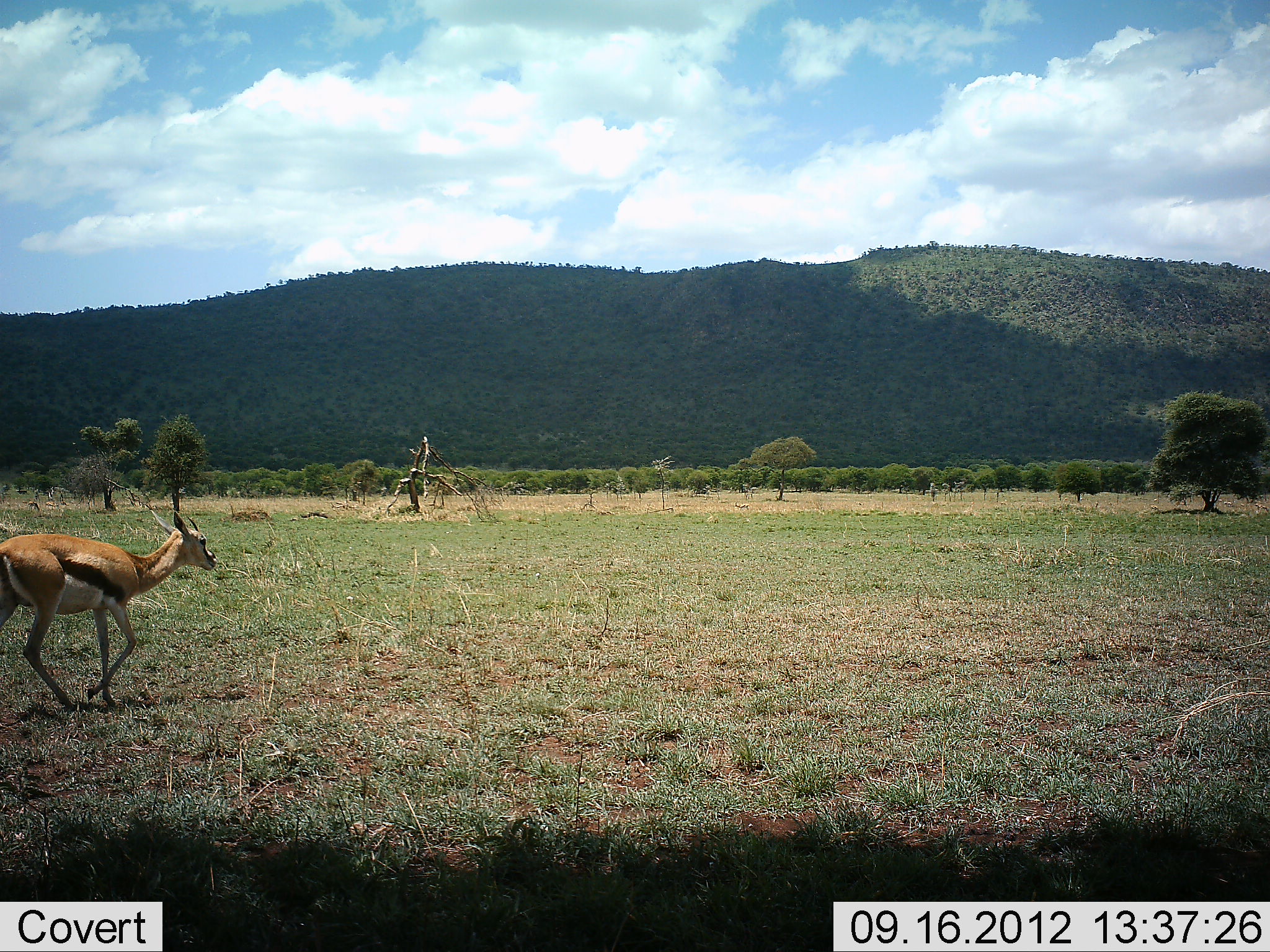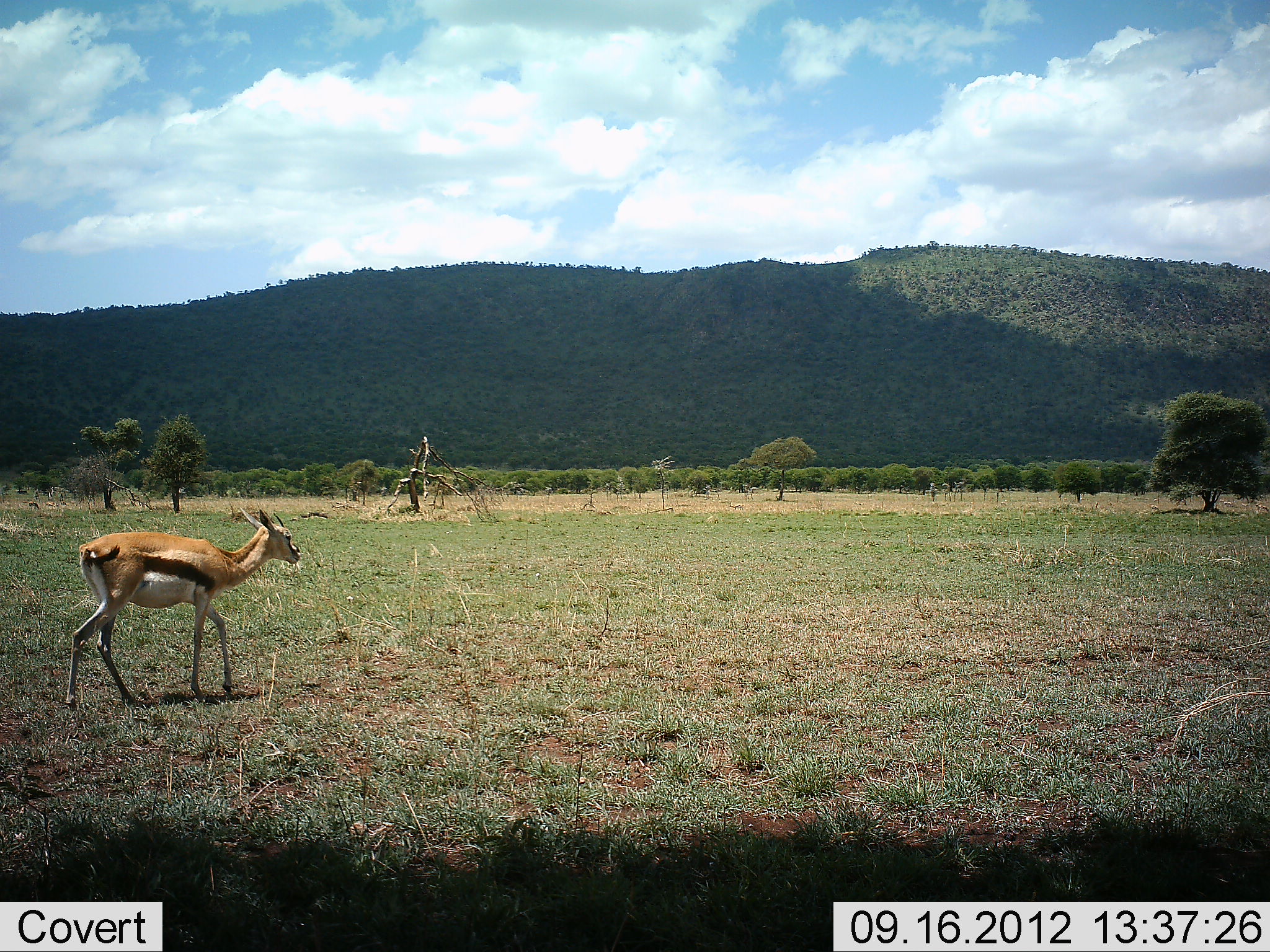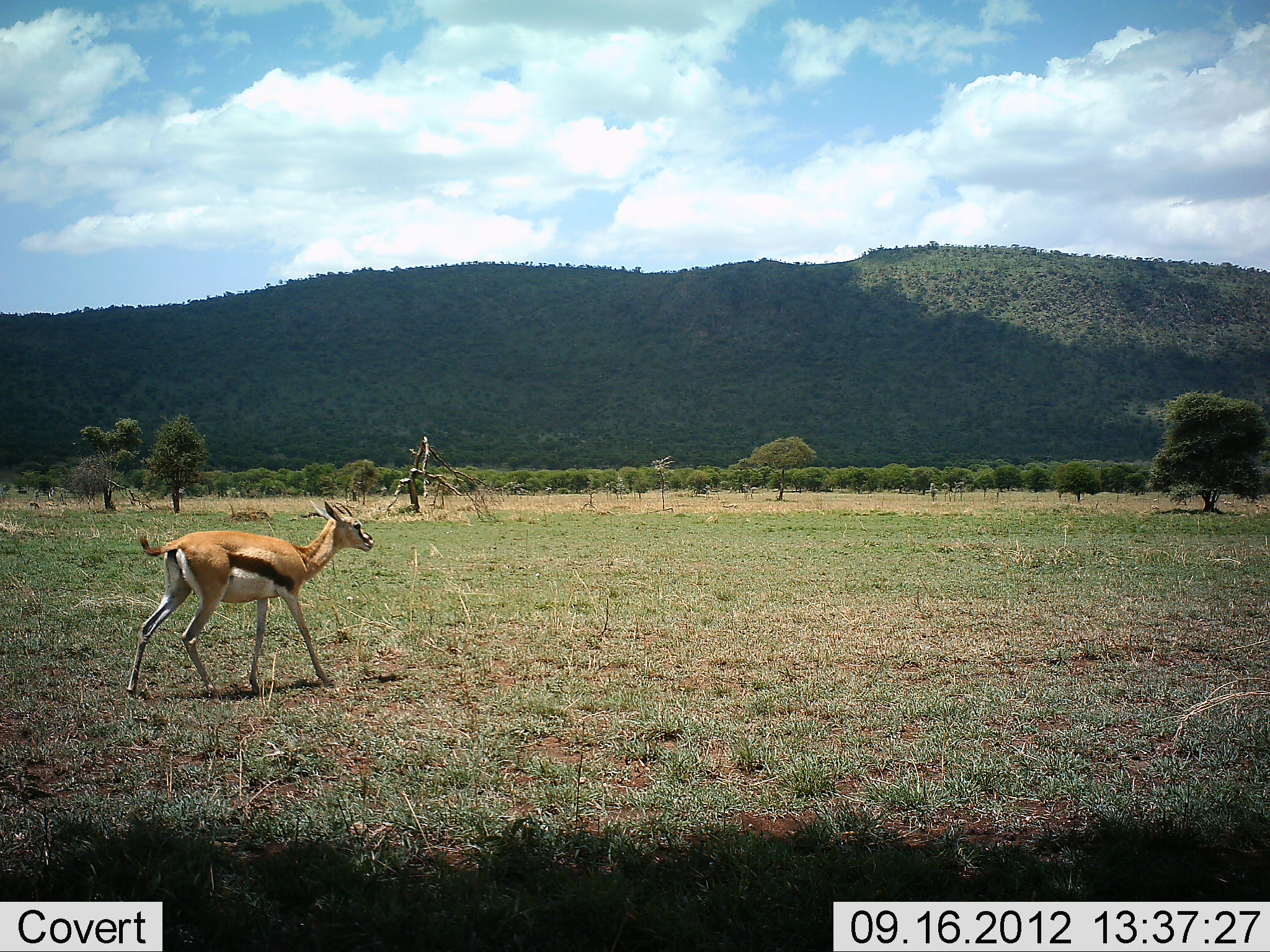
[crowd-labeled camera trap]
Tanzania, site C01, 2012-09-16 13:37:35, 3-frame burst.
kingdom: Animalia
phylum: Chordata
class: Mammalia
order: Artiodactyla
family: Bovidae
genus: Eudorcas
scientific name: Eudorcas thomsonii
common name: thomson's gazelle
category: gazellethomsons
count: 1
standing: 0%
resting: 0%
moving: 100%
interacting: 0%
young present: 0%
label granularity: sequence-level